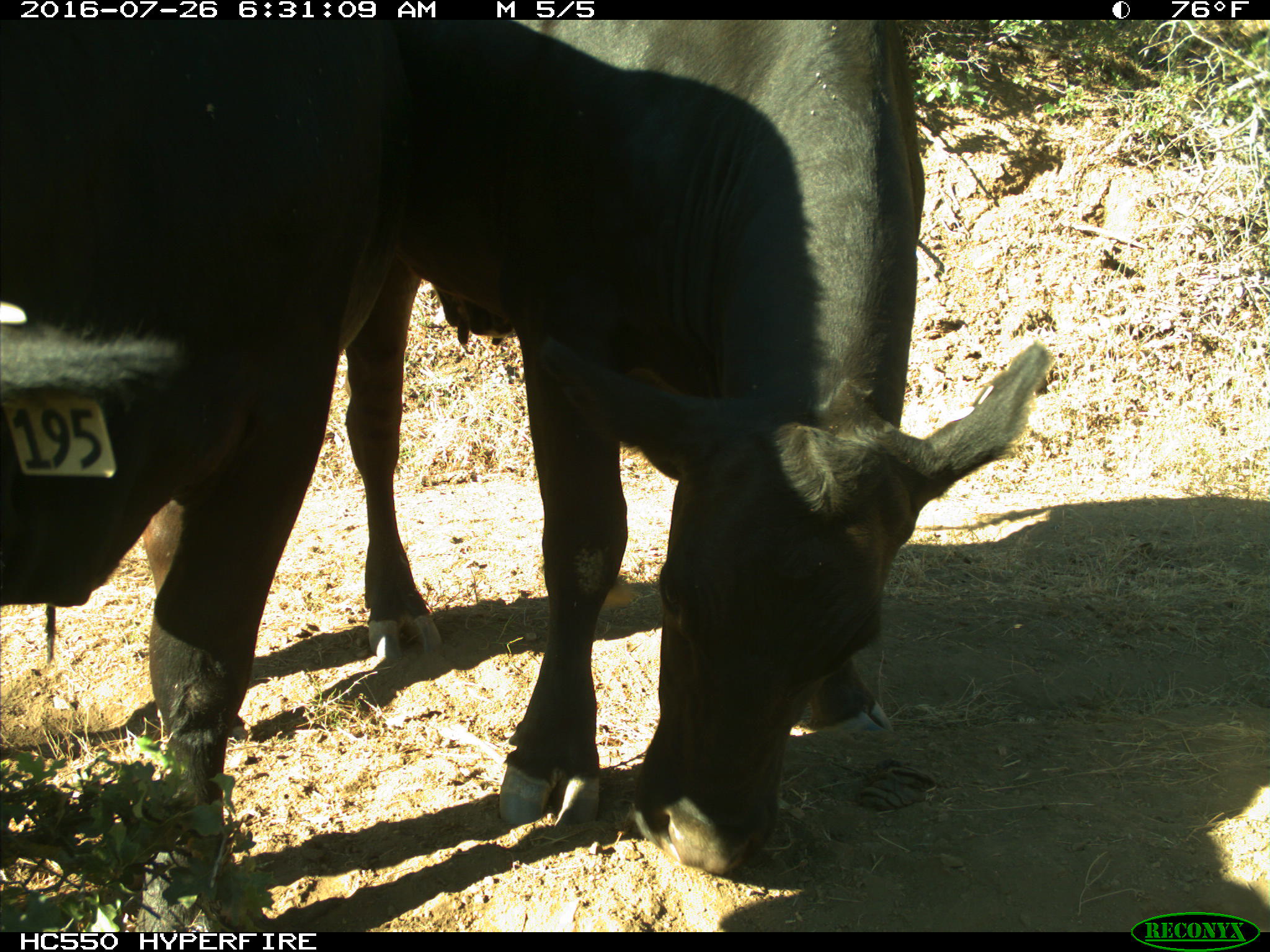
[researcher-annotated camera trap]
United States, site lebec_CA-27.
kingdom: Animalia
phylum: Chordata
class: Mammalia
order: Artiodactyla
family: Bovidae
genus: Bos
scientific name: Bos taurus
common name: domestic cow